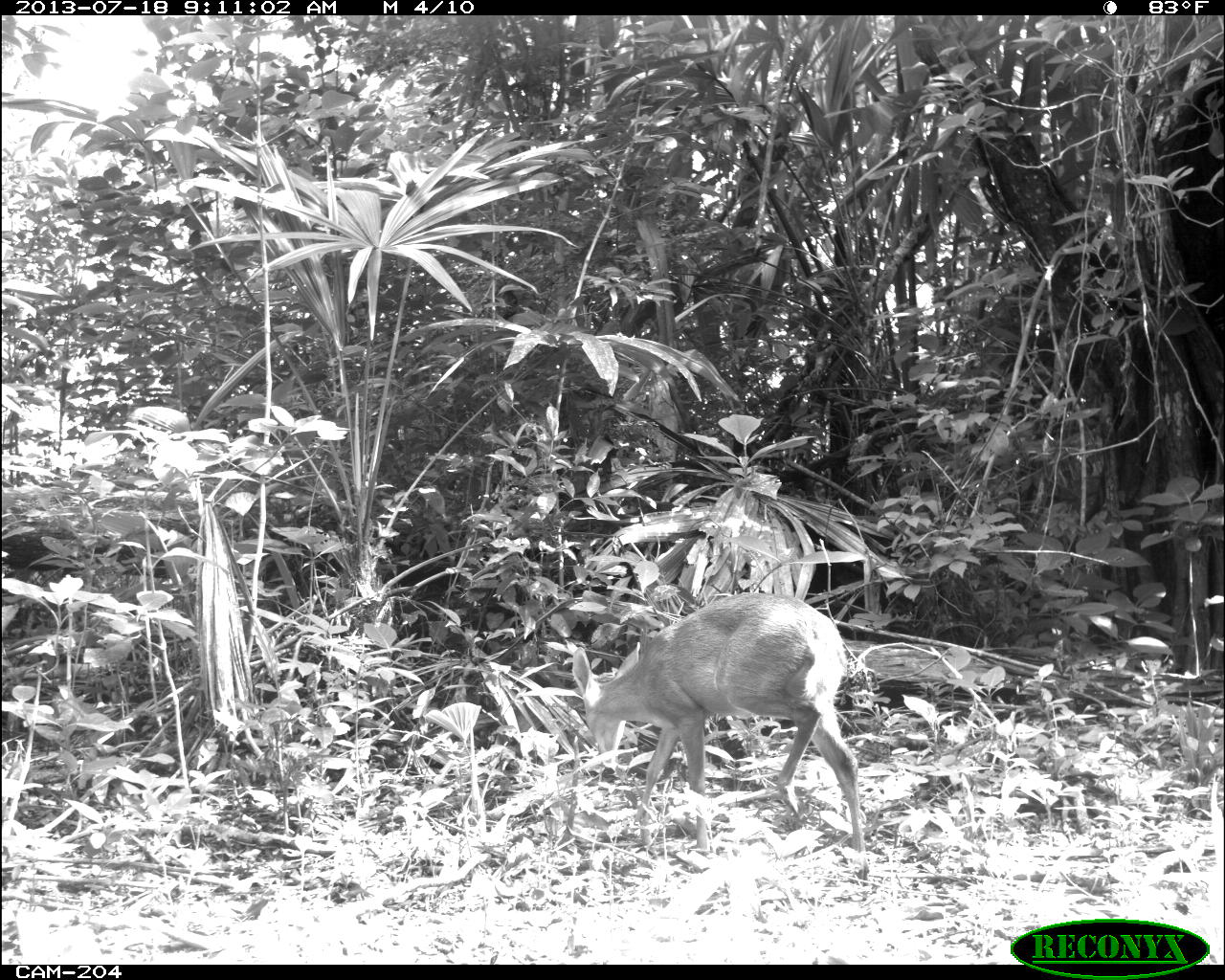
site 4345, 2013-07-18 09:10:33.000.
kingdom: Animalia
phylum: Chordata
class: Mammalia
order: Artiodactyla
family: Cervidae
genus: Odocoileus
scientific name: Odocoileus virginianus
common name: white-tailed deer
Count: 1.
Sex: female.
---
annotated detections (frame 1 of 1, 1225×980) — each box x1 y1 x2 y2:
odocoileus virginianus: 571 595 865 847